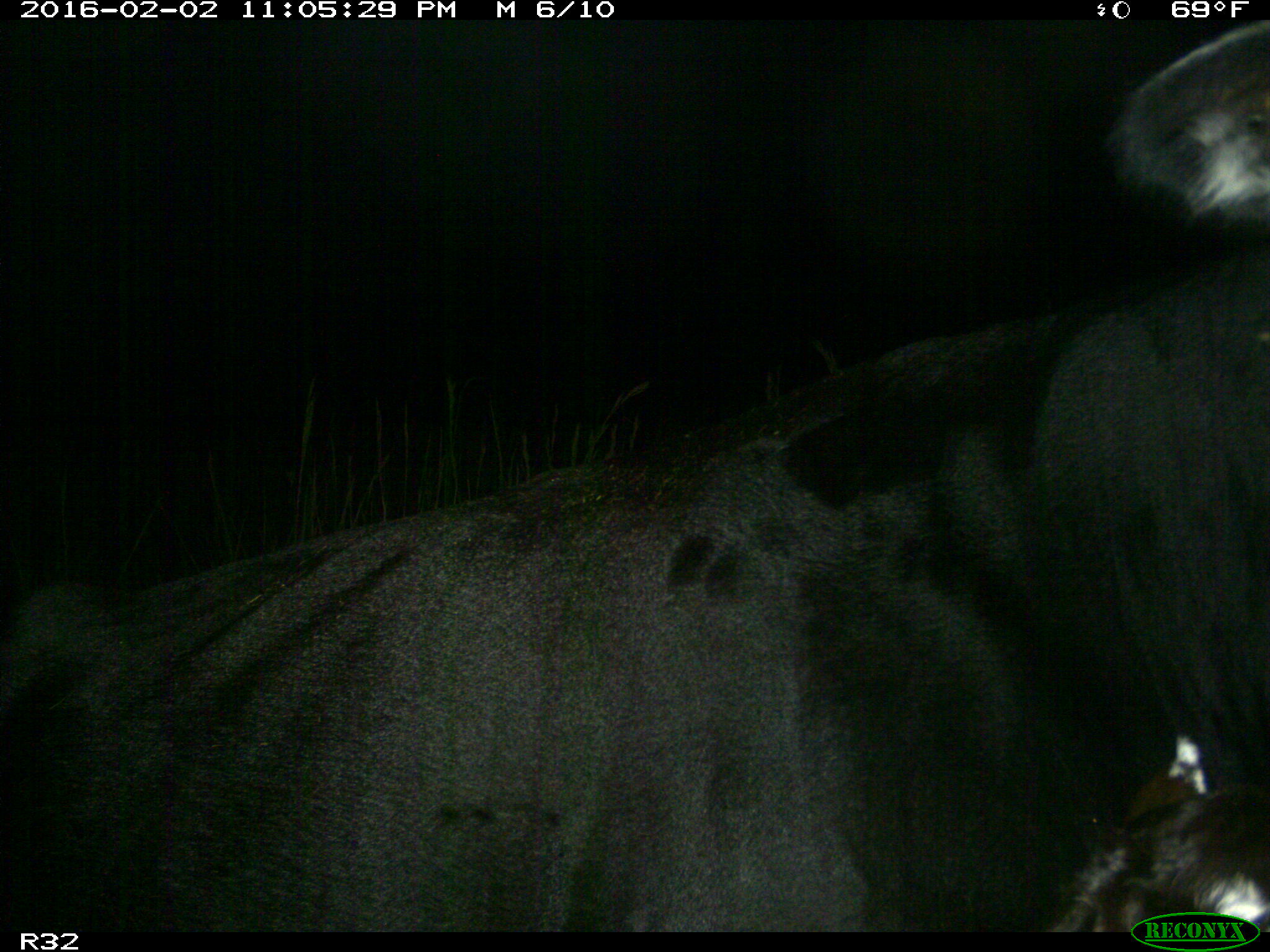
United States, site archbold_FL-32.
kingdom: Animalia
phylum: Chordata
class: Mammalia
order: Artiodactyla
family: Bovidae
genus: Bos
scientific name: Bos taurus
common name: domestic cow